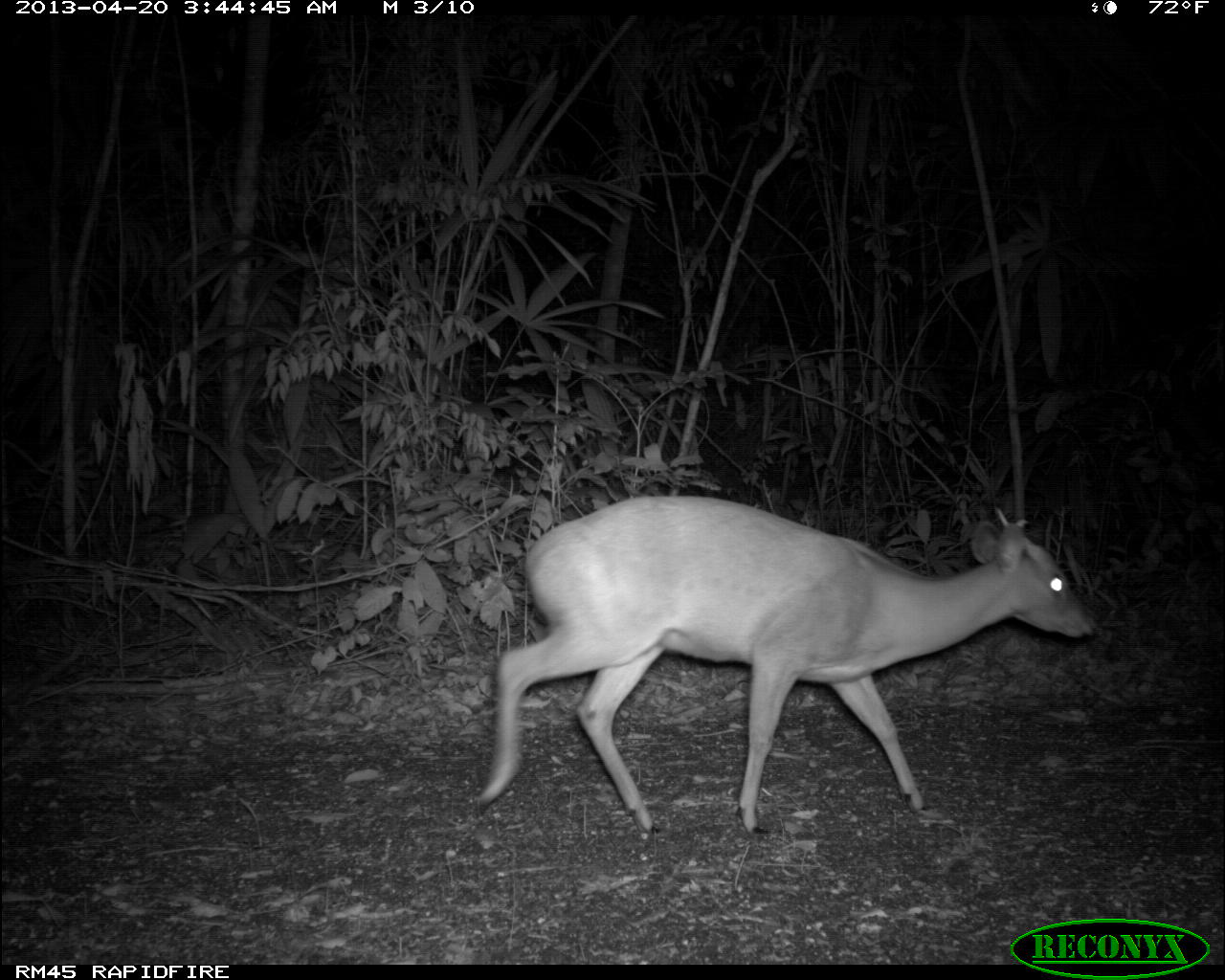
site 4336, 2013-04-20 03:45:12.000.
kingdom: Animalia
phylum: Chordata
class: Mammalia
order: Artiodactyla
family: Cervidae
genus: Mazama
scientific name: Mazama temama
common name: central american red brocket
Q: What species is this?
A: Mazama temama (central american red brocket).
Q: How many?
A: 1.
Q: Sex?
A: Male.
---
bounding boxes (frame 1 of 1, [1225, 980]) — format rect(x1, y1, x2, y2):
mazama temama: rect(469, 493, 1100, 839)